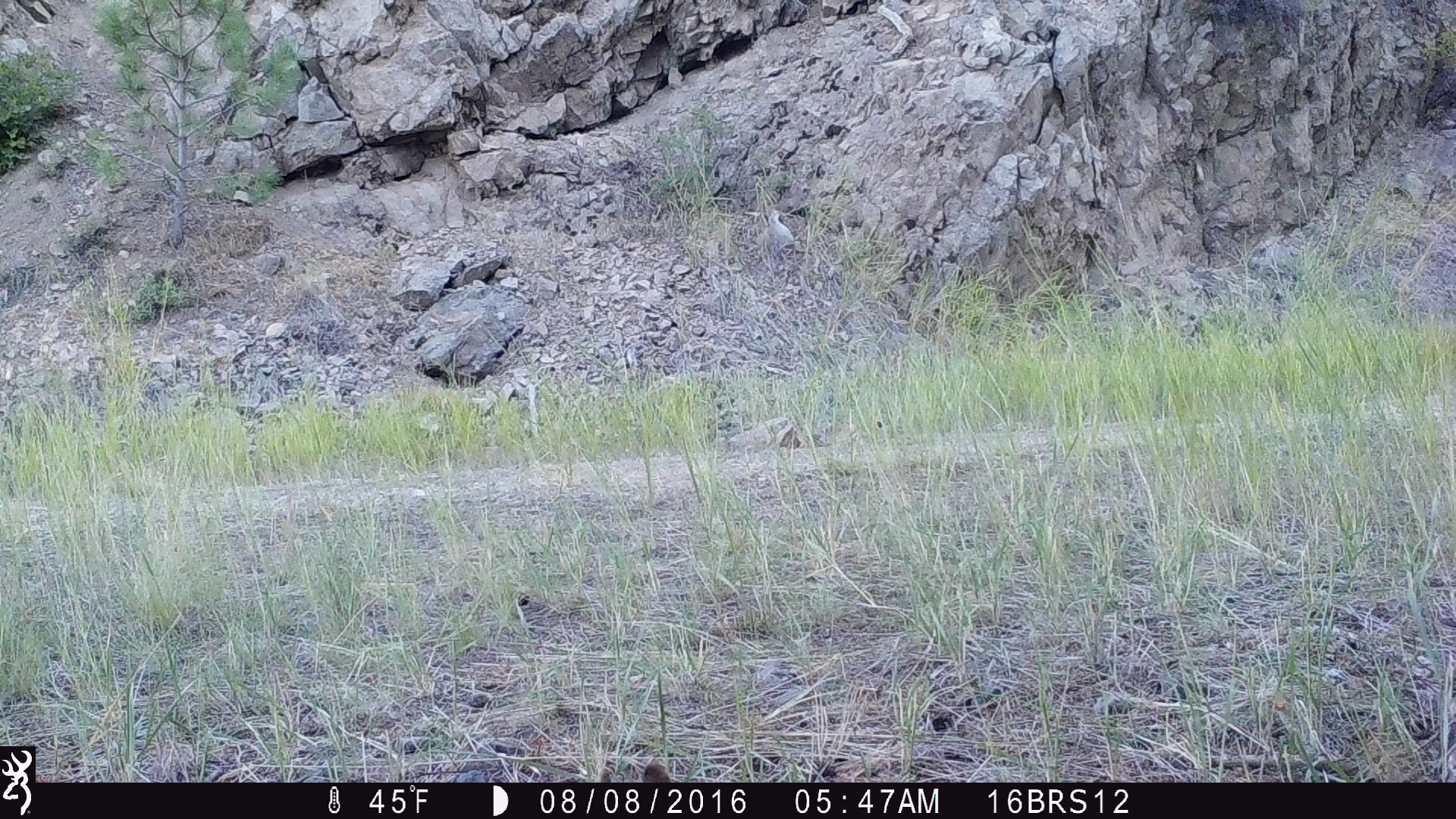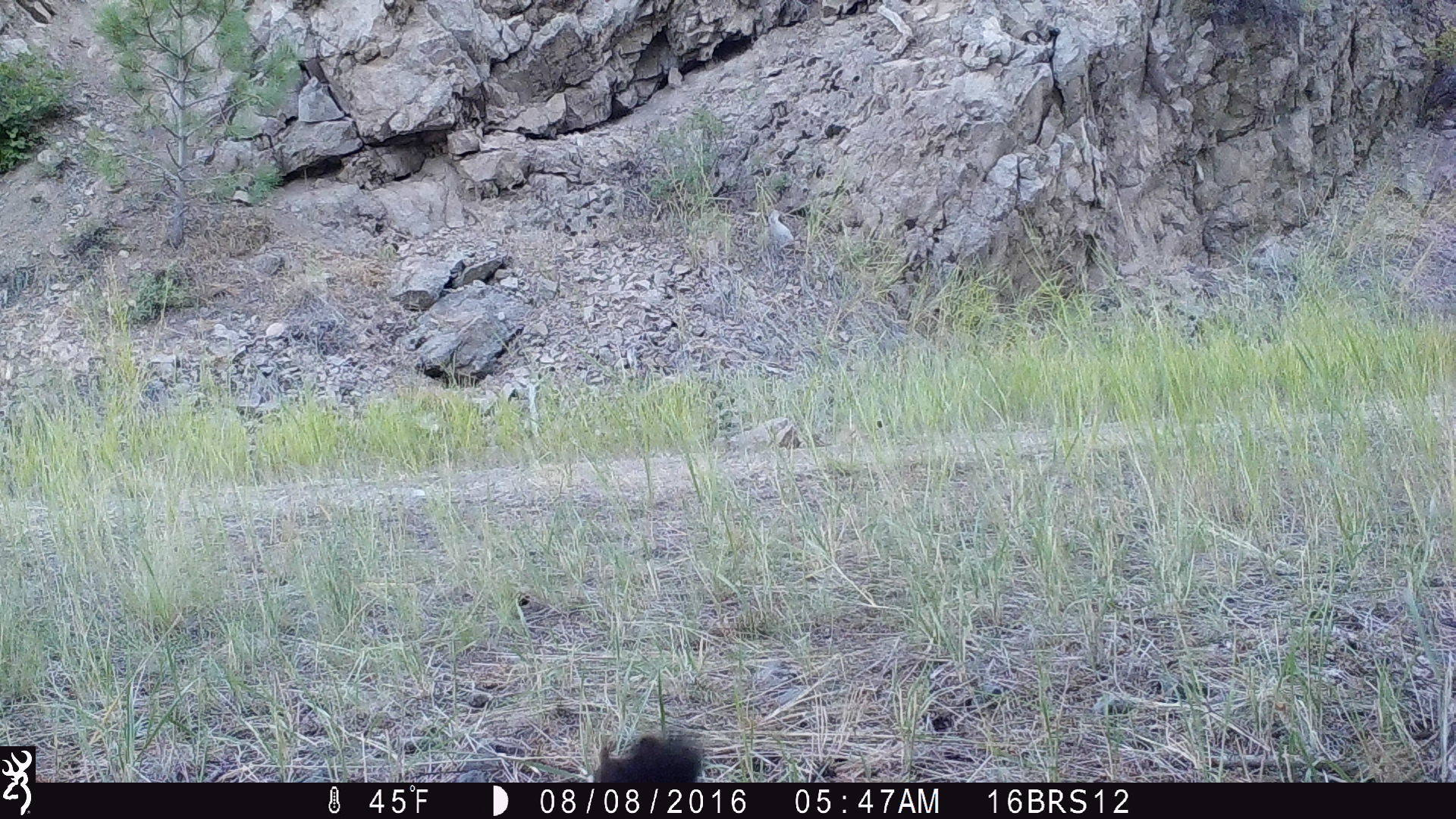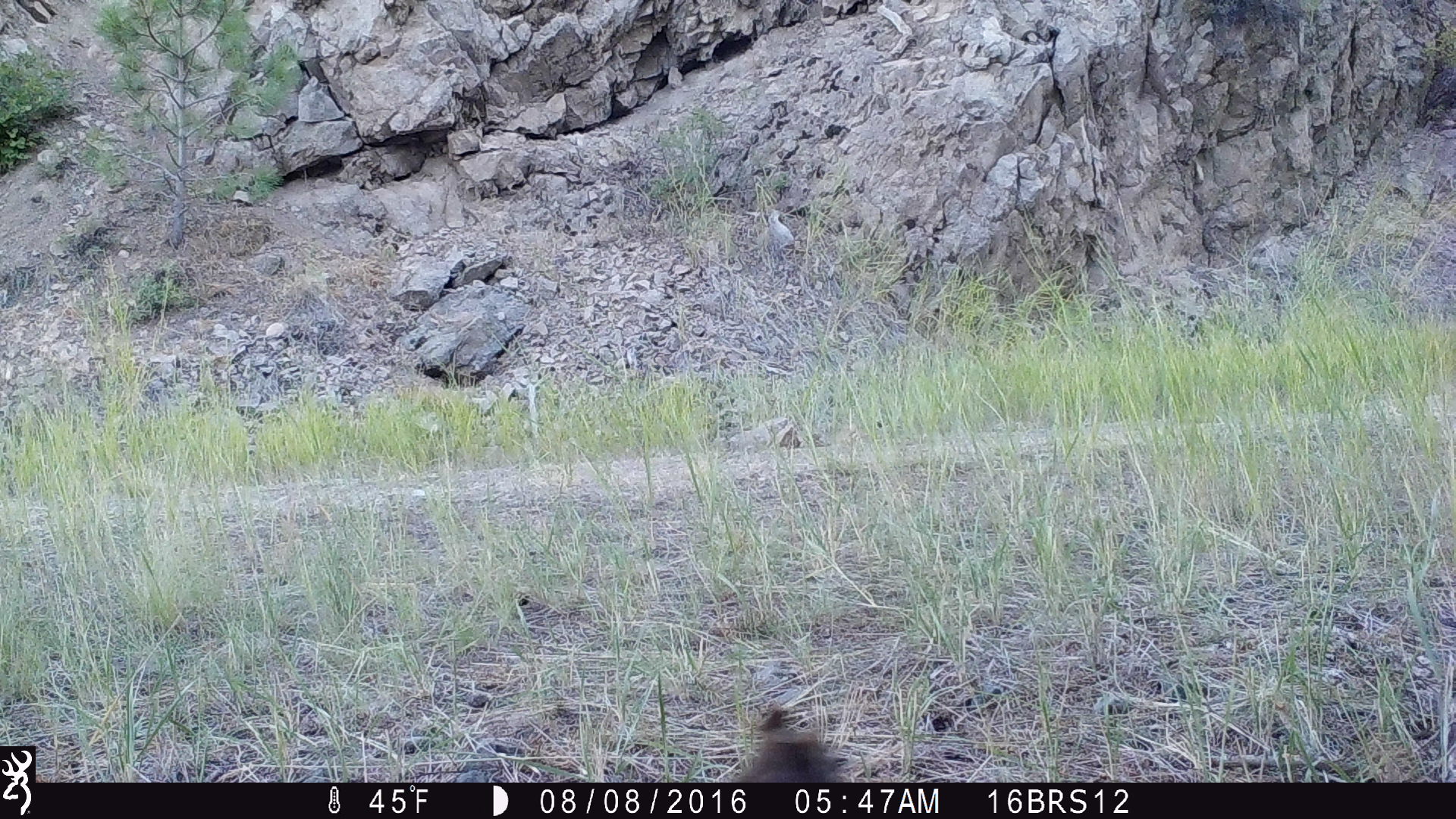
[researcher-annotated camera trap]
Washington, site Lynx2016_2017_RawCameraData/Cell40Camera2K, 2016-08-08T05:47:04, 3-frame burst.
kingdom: Animalia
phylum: Chordata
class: Mammalia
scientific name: Mammalia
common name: small mammal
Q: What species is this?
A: Small mammal (Mammalia).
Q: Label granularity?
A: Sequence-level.